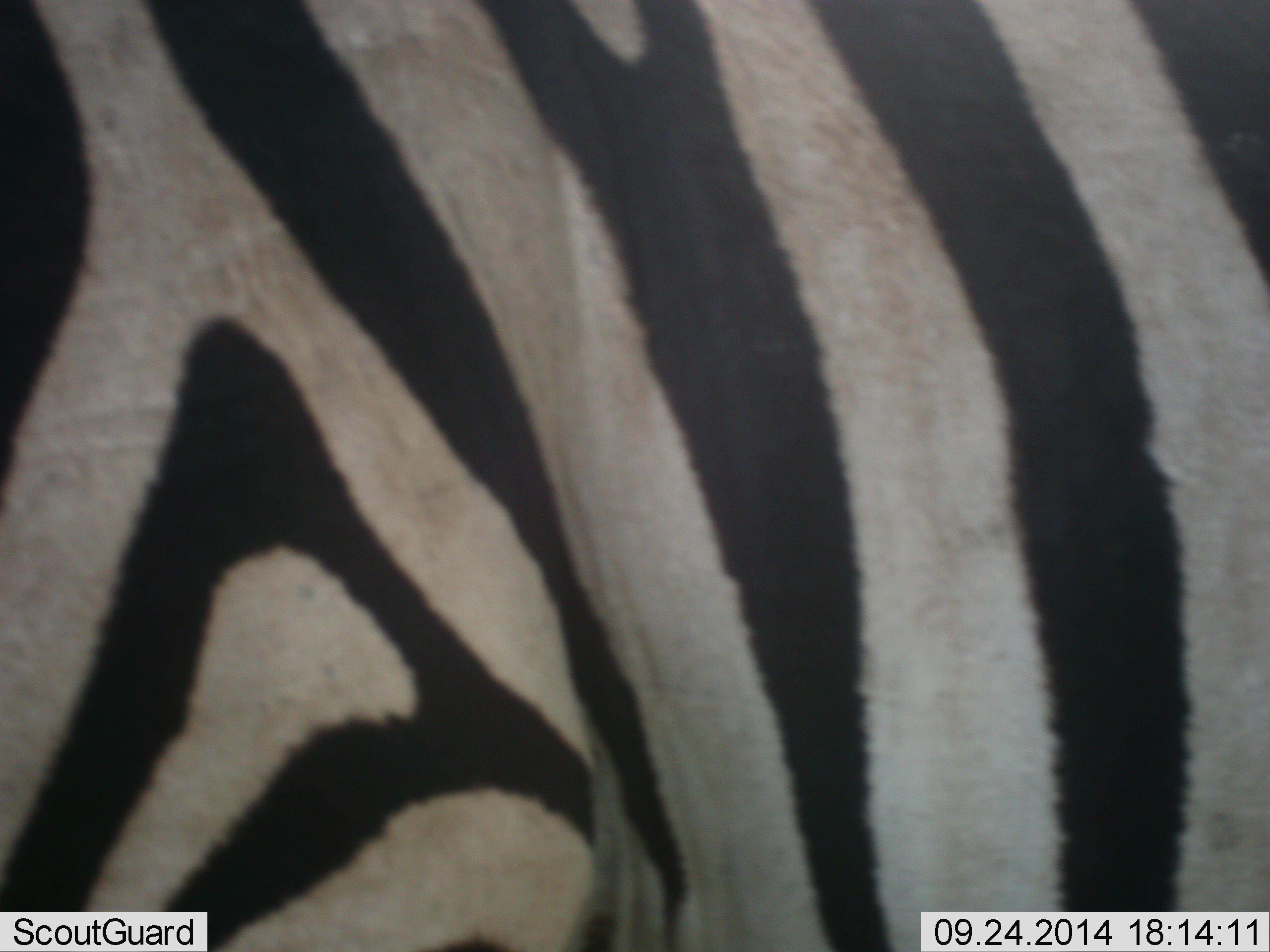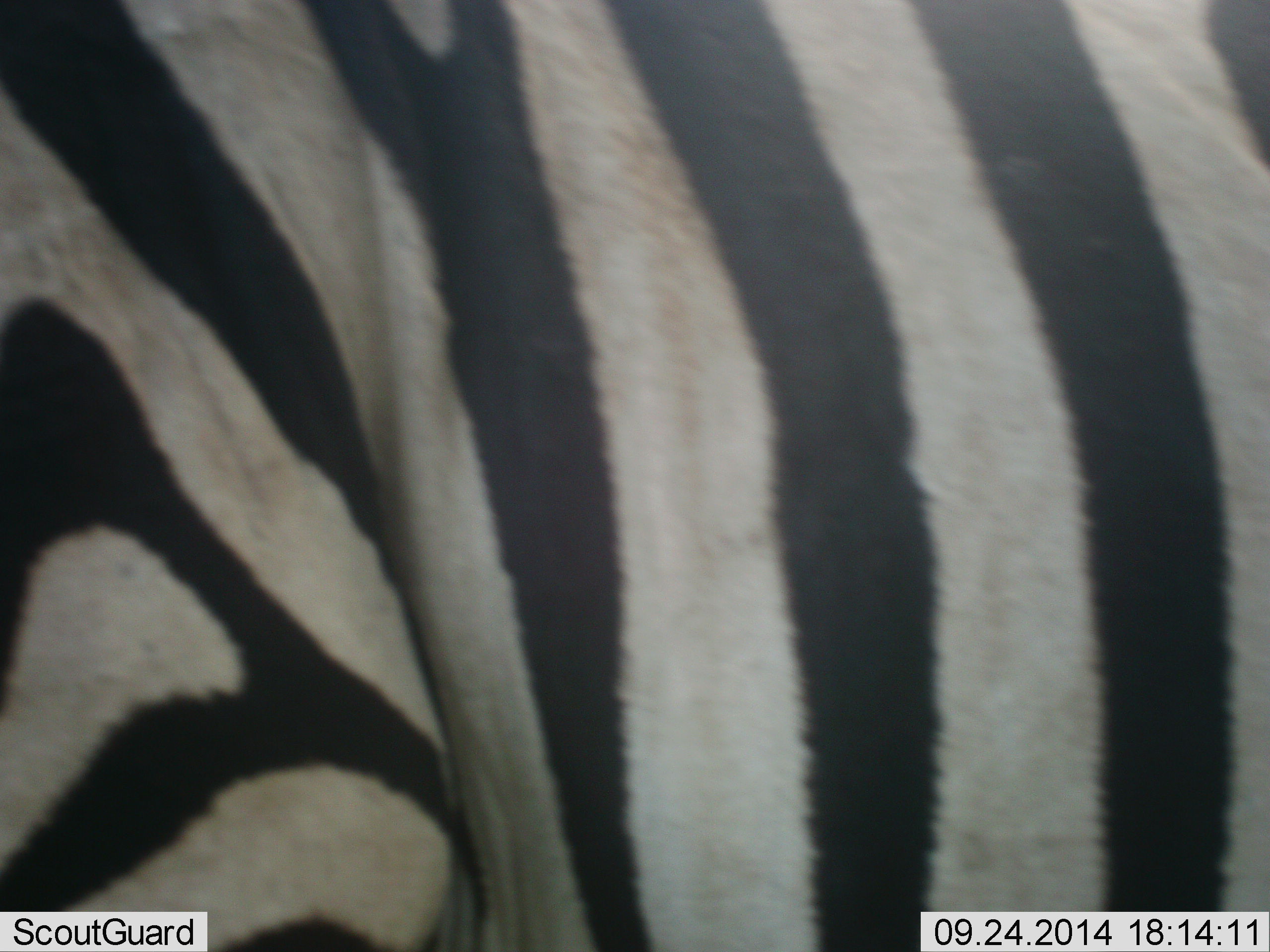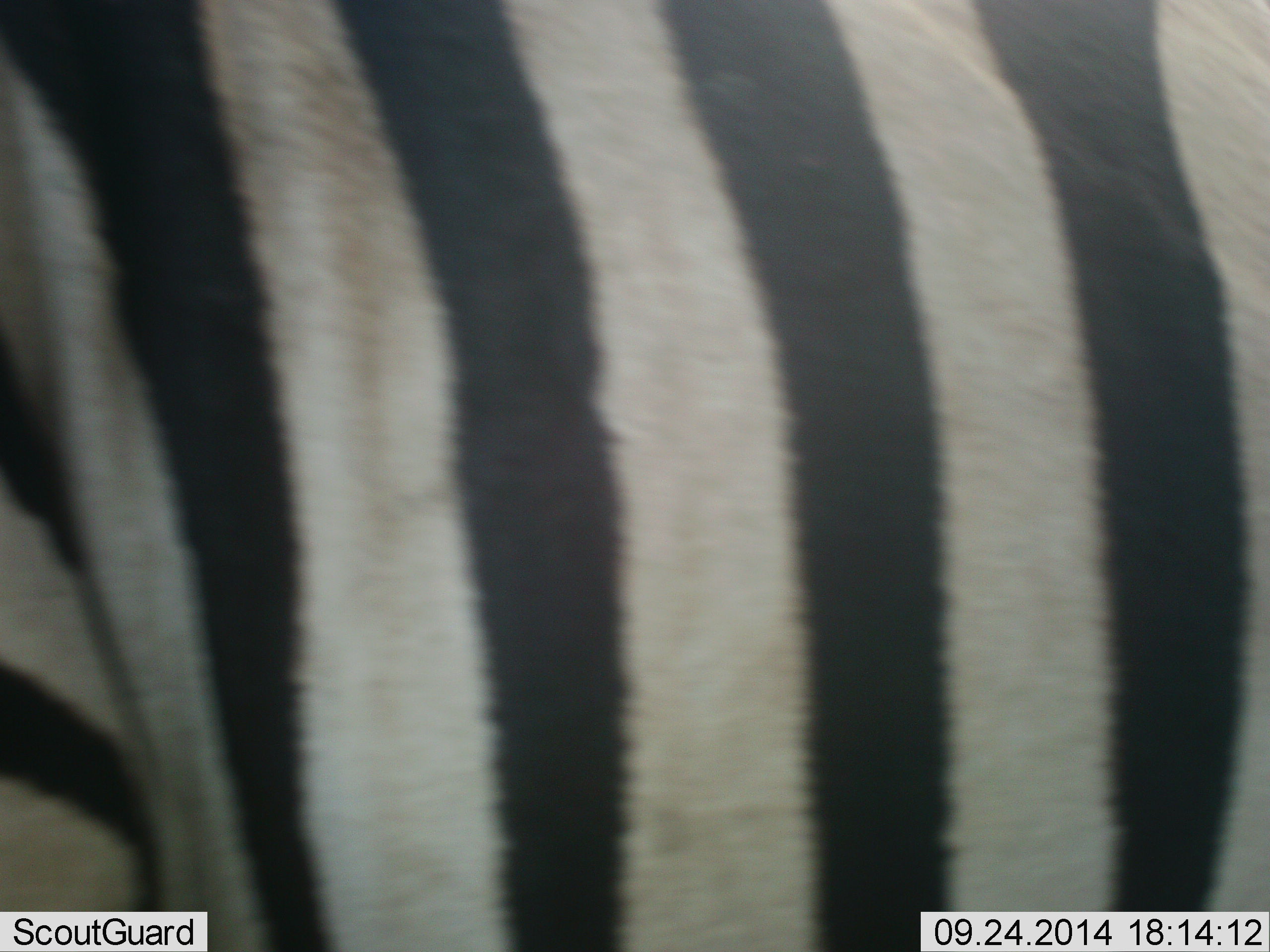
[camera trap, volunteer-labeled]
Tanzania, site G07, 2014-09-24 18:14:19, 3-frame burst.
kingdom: Animalia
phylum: Chordata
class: Mammalia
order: Perissodactyla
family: Equidae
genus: Equus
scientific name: Equus quagga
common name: plains zebra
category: zebra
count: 1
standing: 70%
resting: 0%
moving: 30%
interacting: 0%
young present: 0%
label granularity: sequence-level